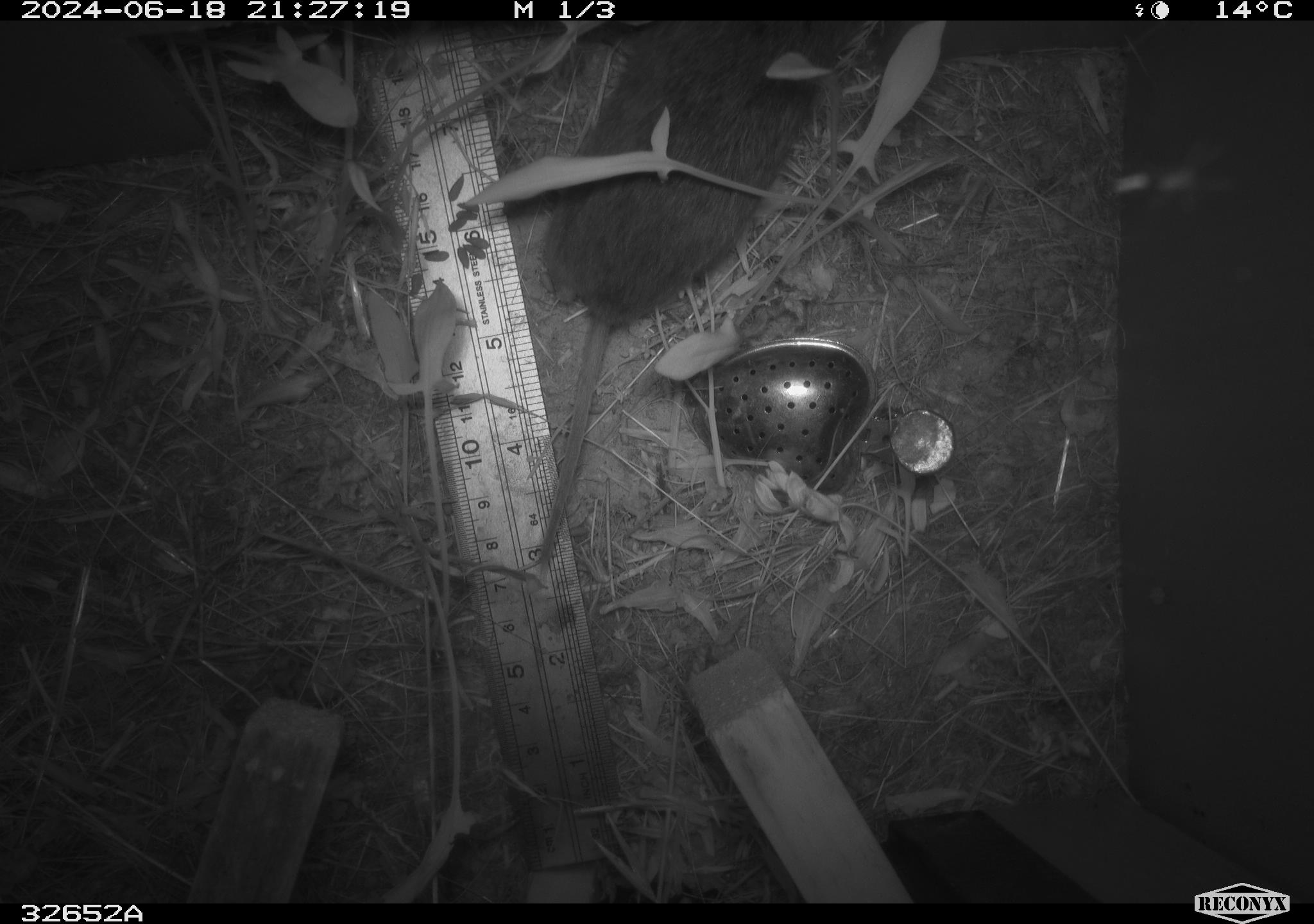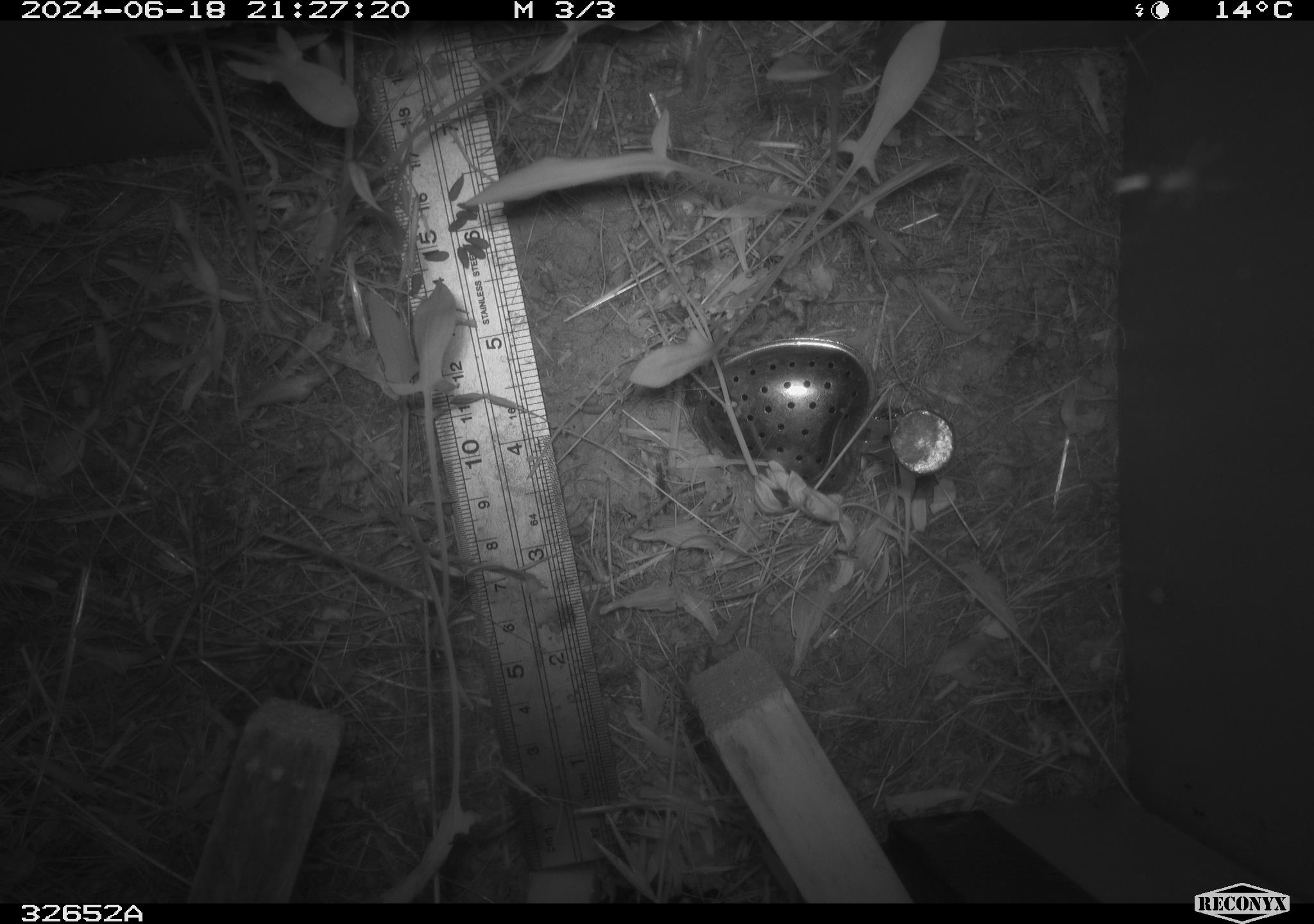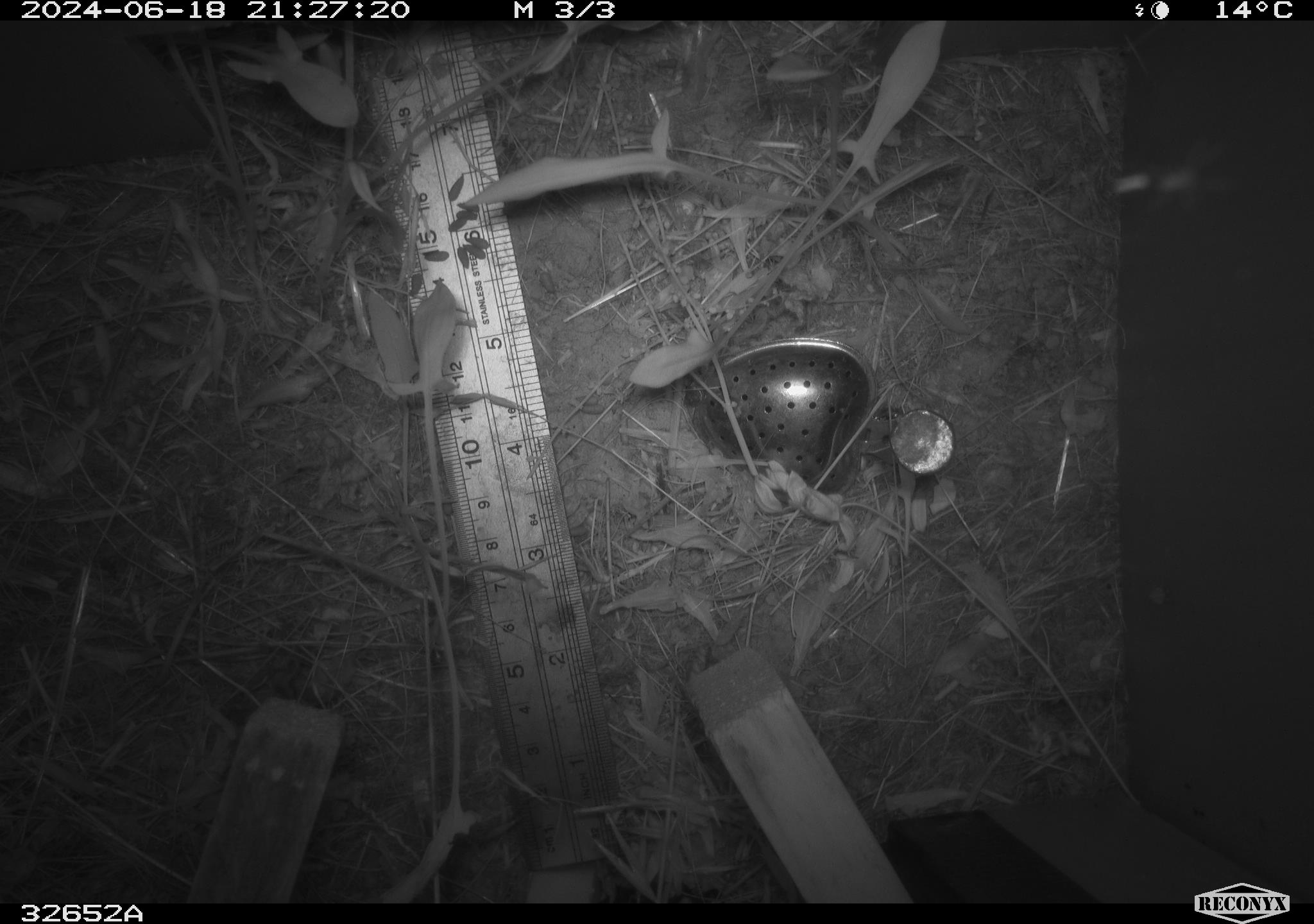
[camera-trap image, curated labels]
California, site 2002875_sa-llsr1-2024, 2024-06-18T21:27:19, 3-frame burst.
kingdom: Animalia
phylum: Chordata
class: Mammalia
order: Rodentia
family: Cricetidae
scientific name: Arvicolinae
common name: voles, lemmings, and muskrats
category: arvicolinae subfamily